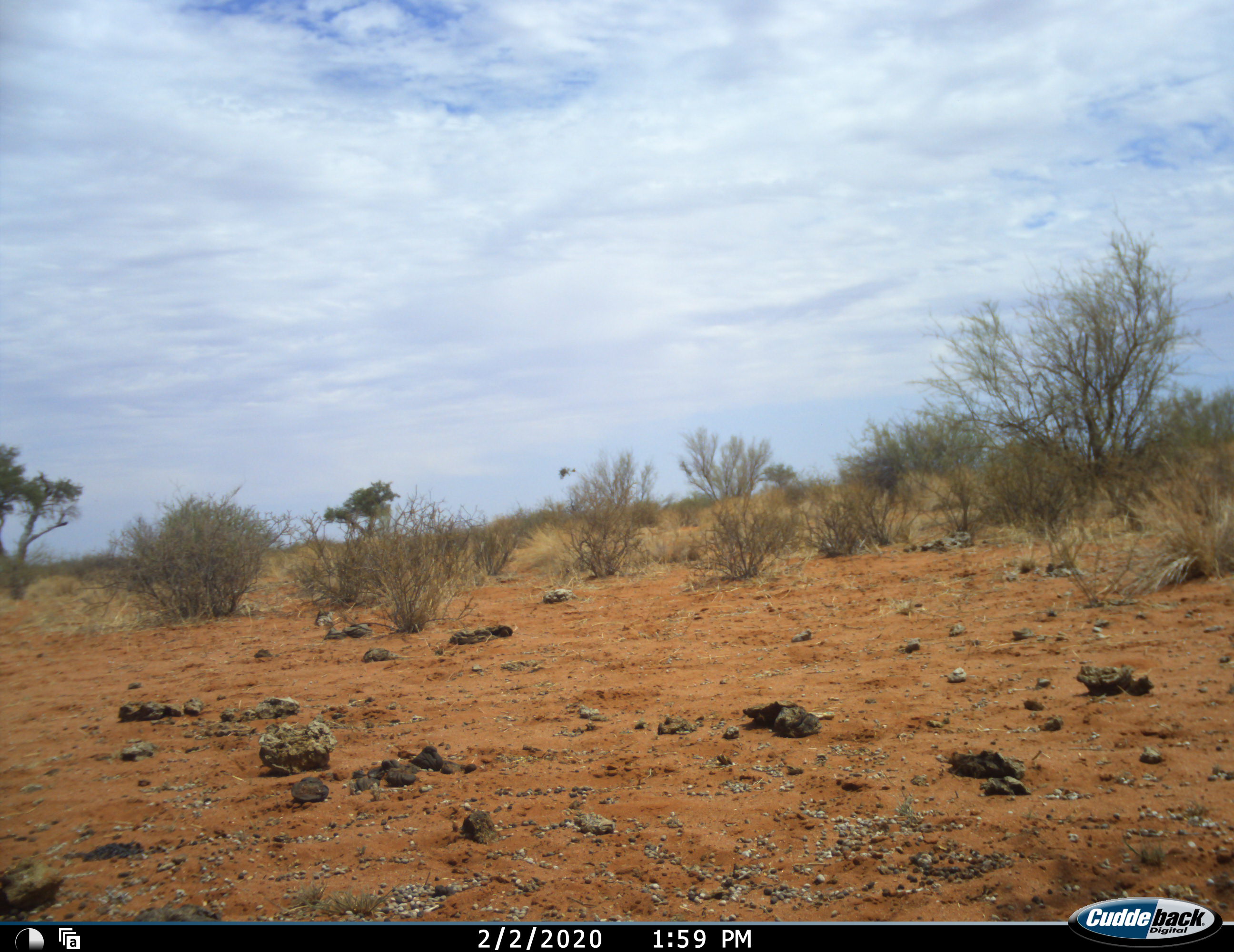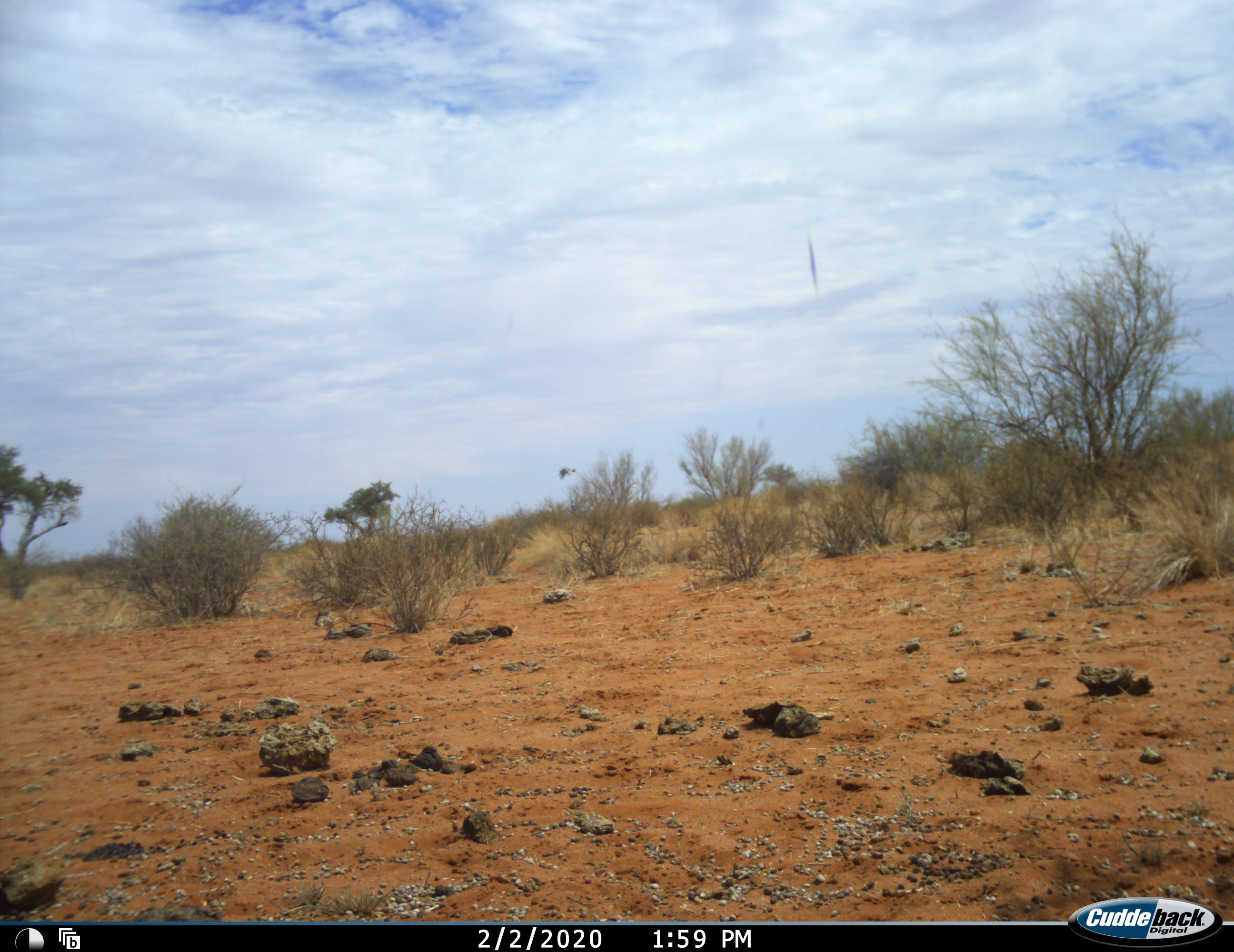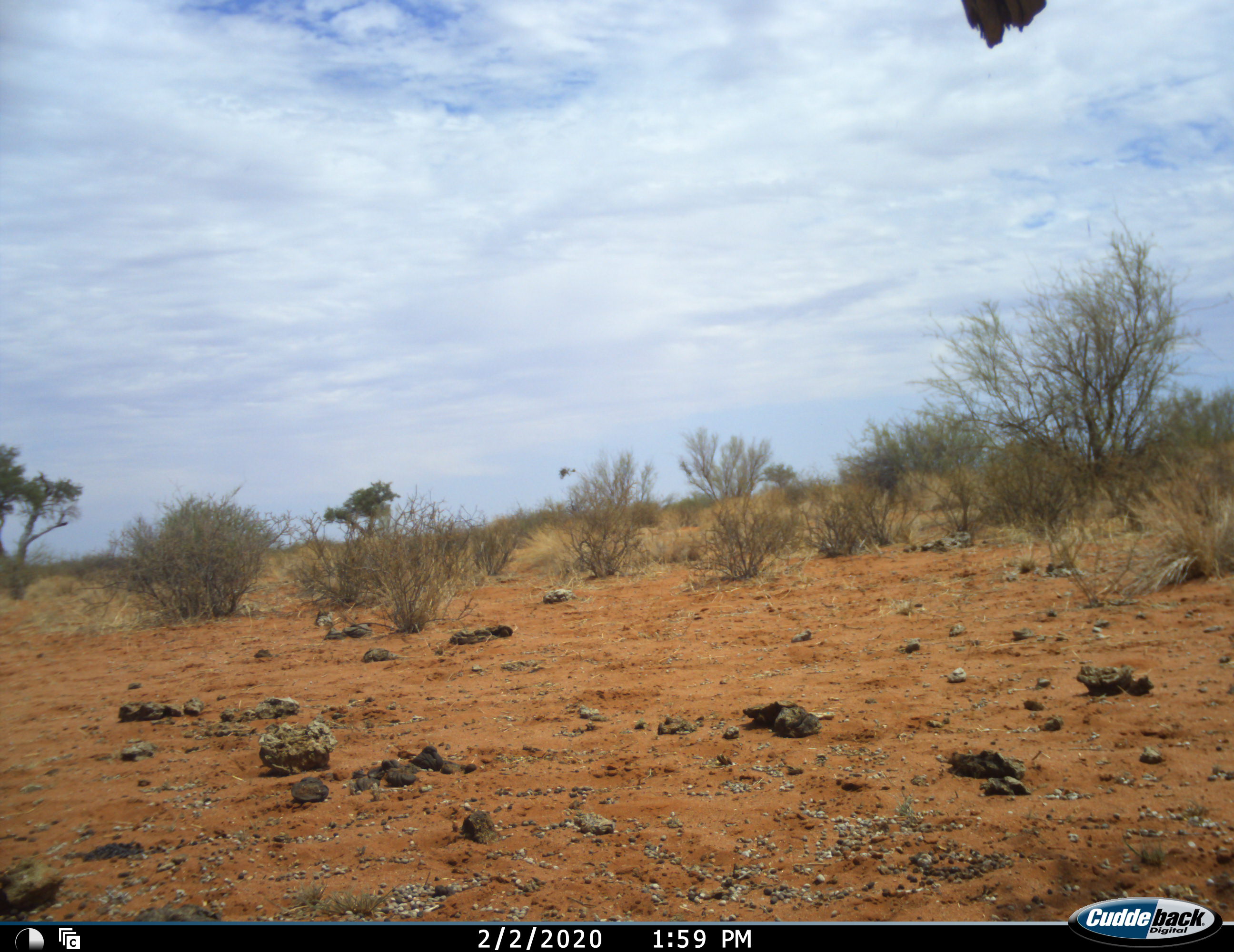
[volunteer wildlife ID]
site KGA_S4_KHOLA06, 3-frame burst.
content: unidentified animal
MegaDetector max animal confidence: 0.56